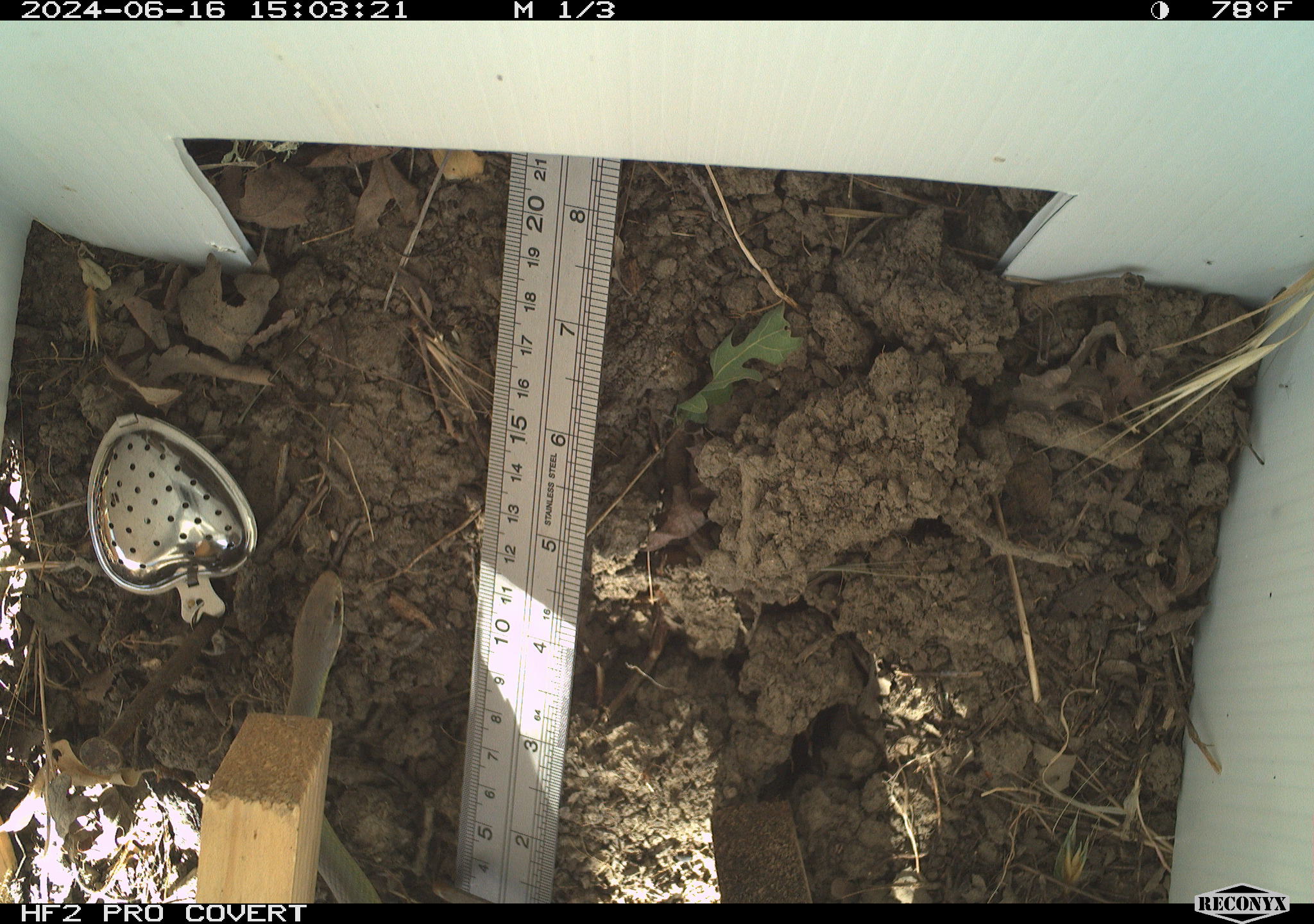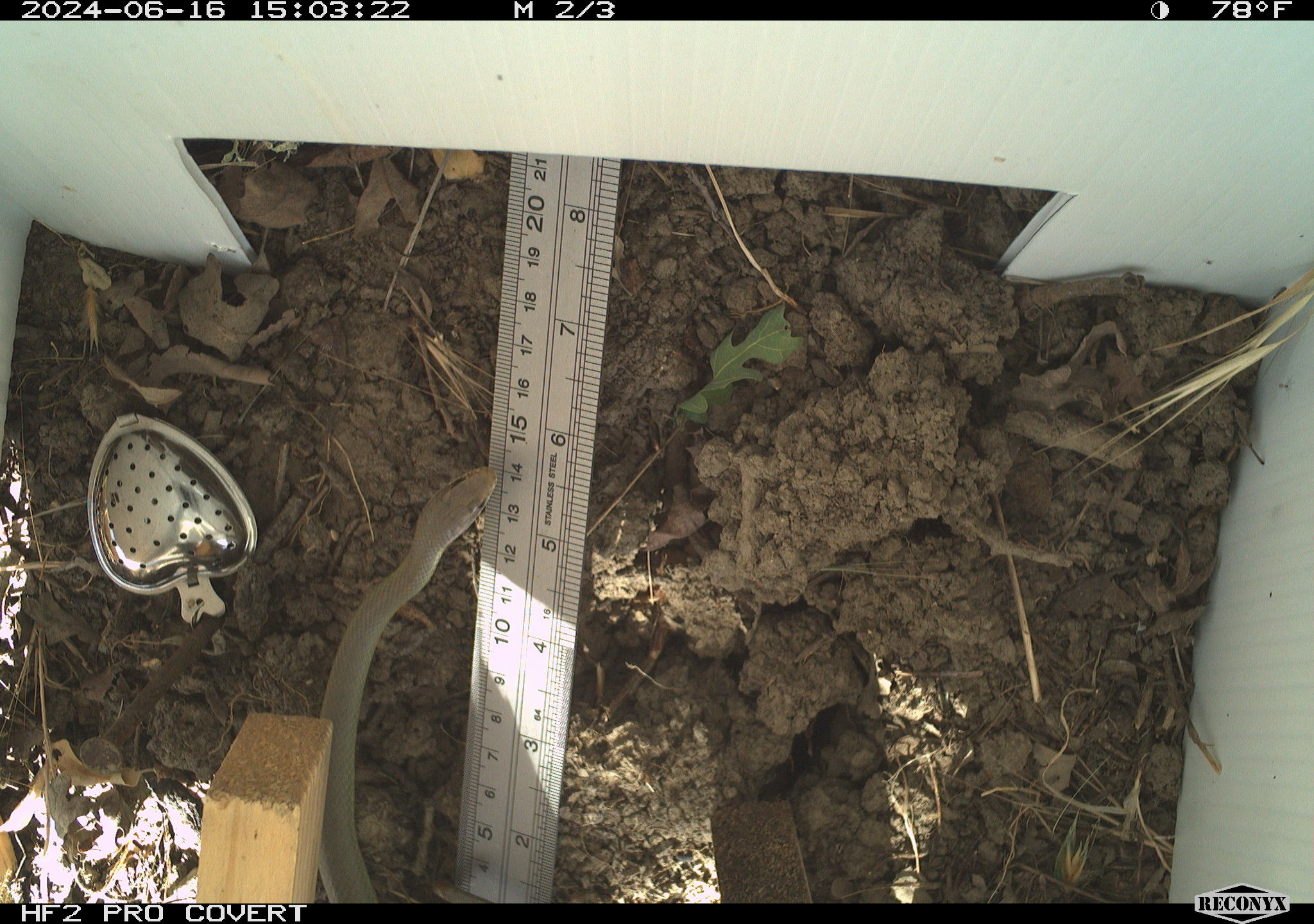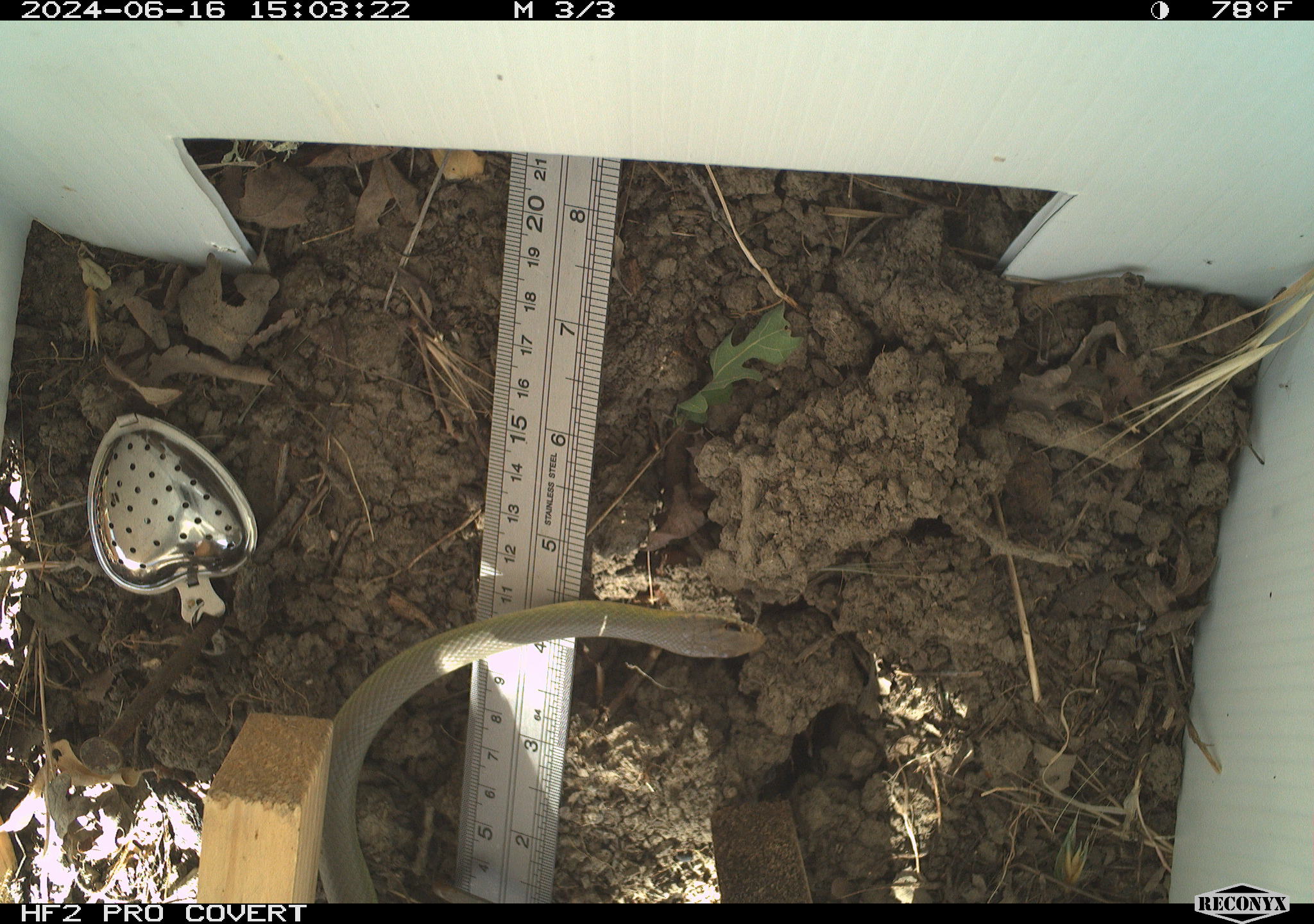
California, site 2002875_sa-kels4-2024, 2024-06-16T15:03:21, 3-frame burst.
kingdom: Animalia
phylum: Chordata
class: Reptilia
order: Squamata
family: Colubridae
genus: Coluber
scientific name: Coluber constrictor mormon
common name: western yellow-bellied racer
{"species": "western yellow-bellied racer (Coluber constrictor mormon)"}